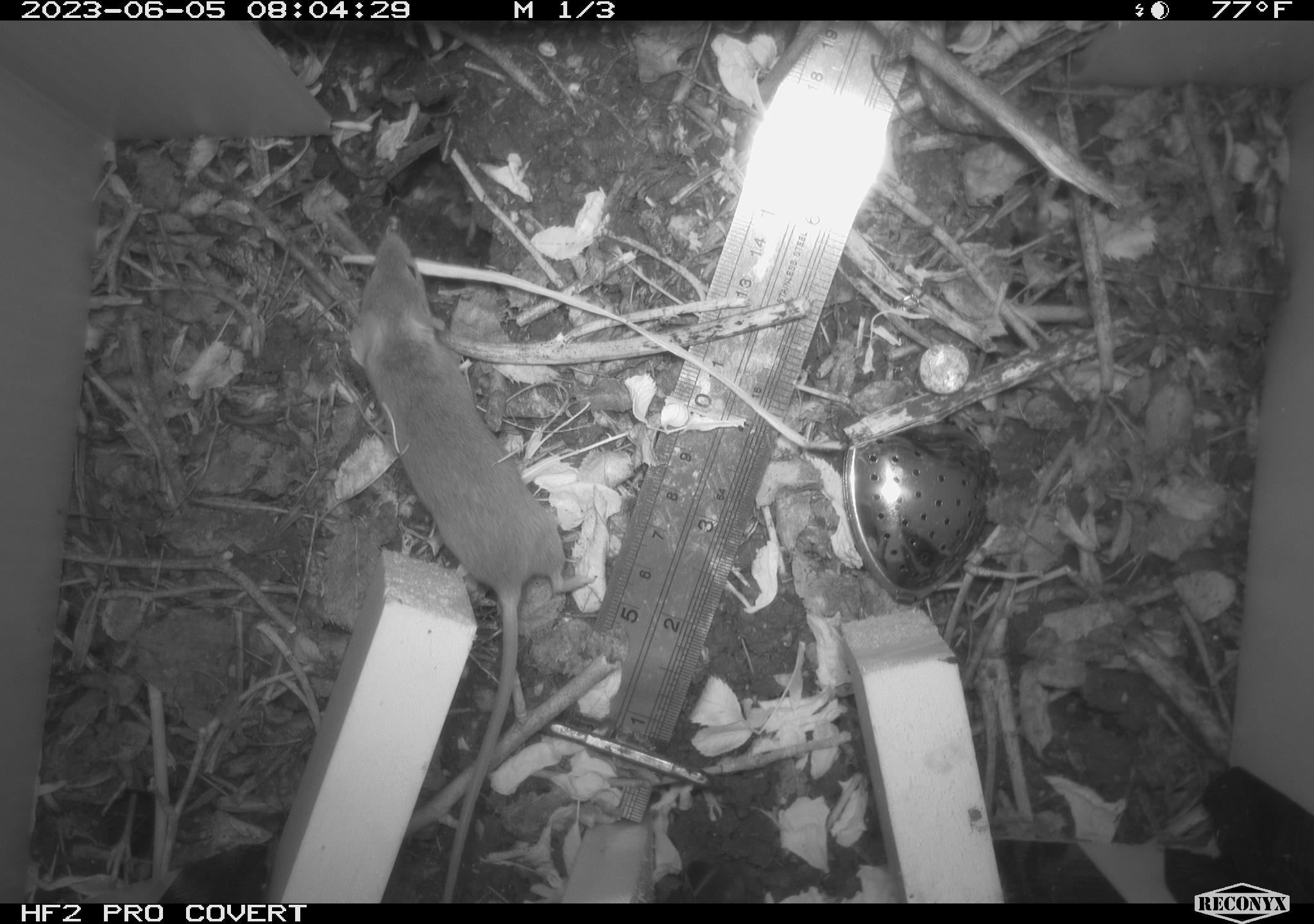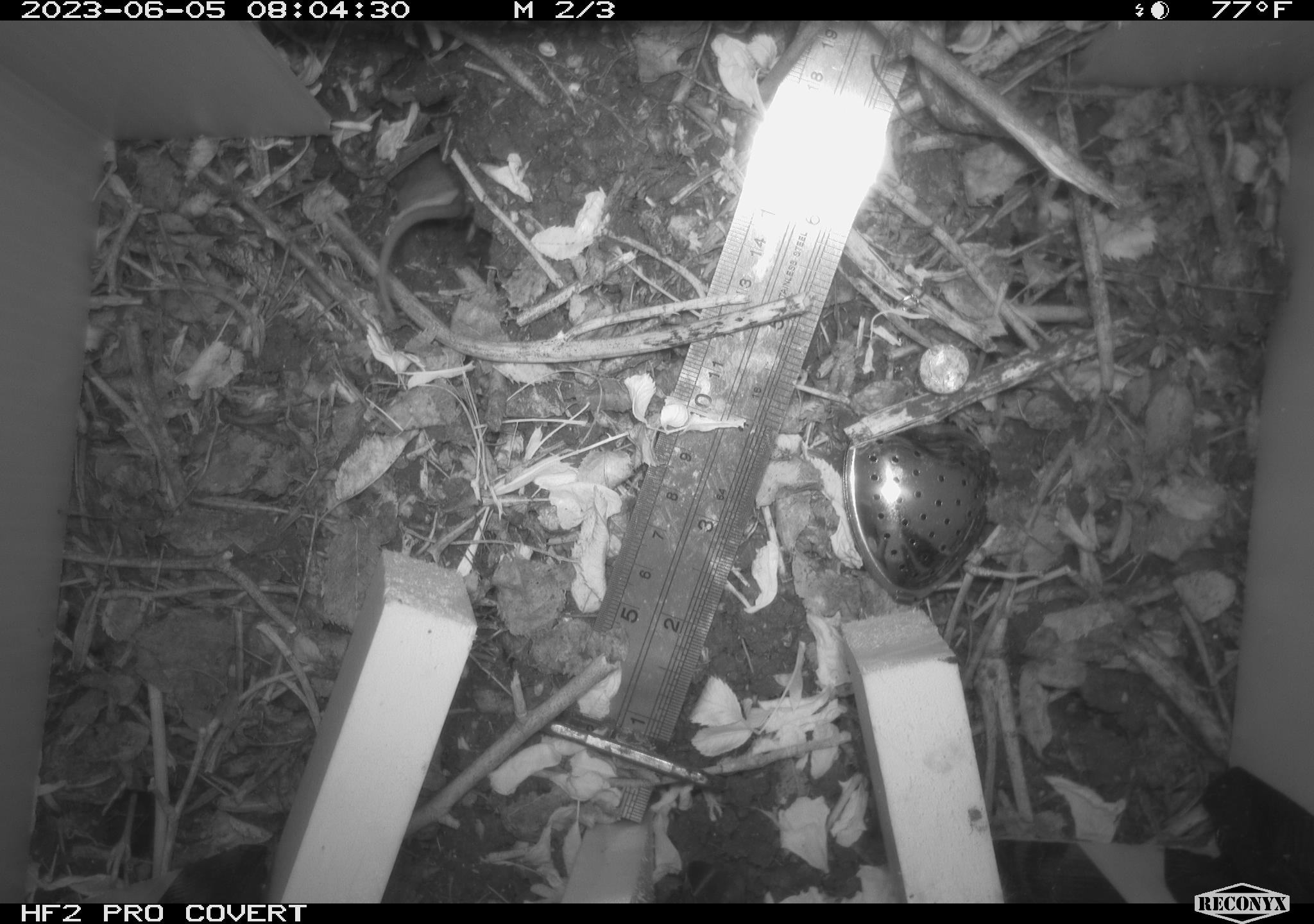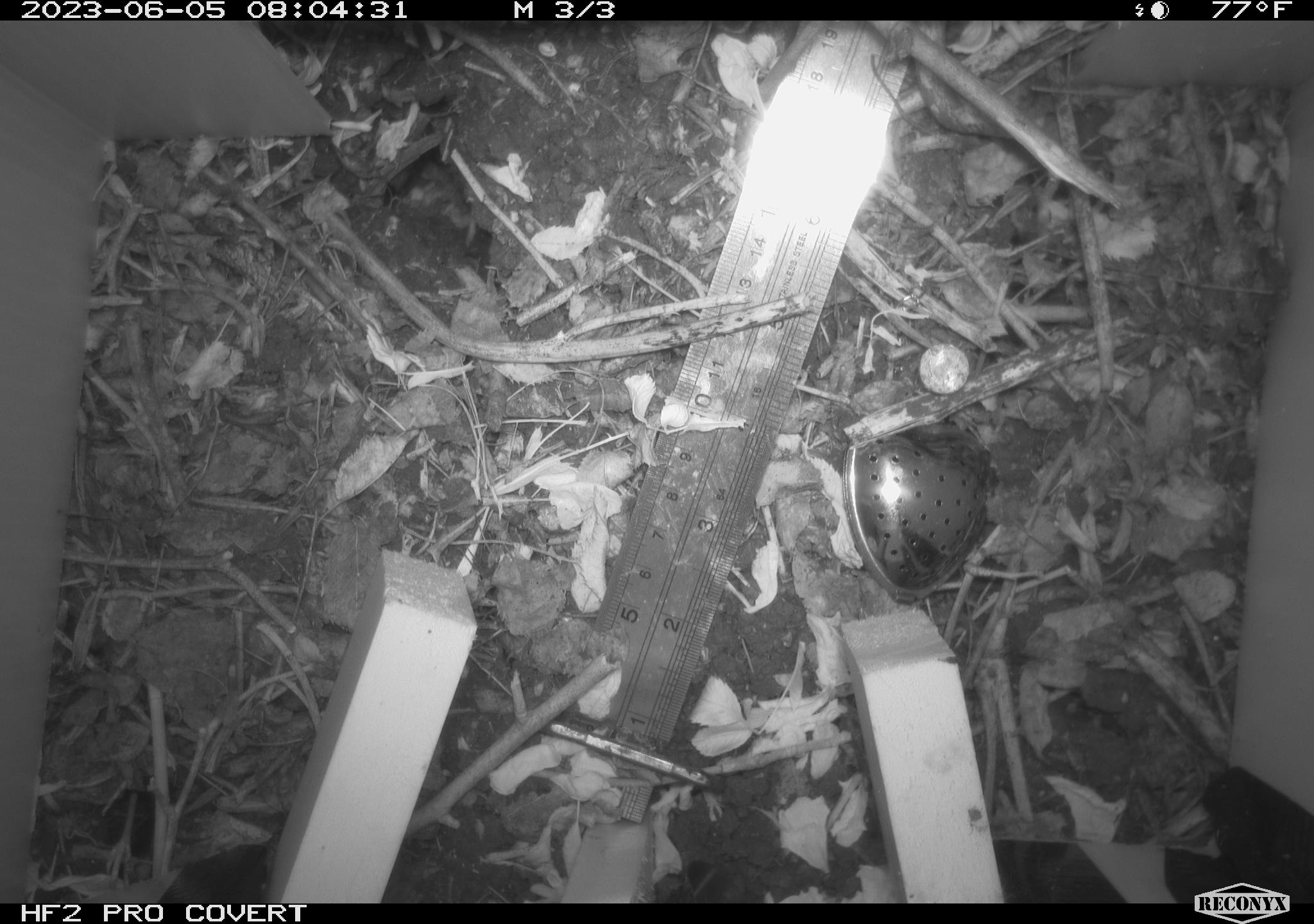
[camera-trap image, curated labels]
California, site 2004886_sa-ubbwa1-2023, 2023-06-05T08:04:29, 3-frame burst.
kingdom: Animalia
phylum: Chordata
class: Mammalia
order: Rodentia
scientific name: Rodentia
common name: rodent